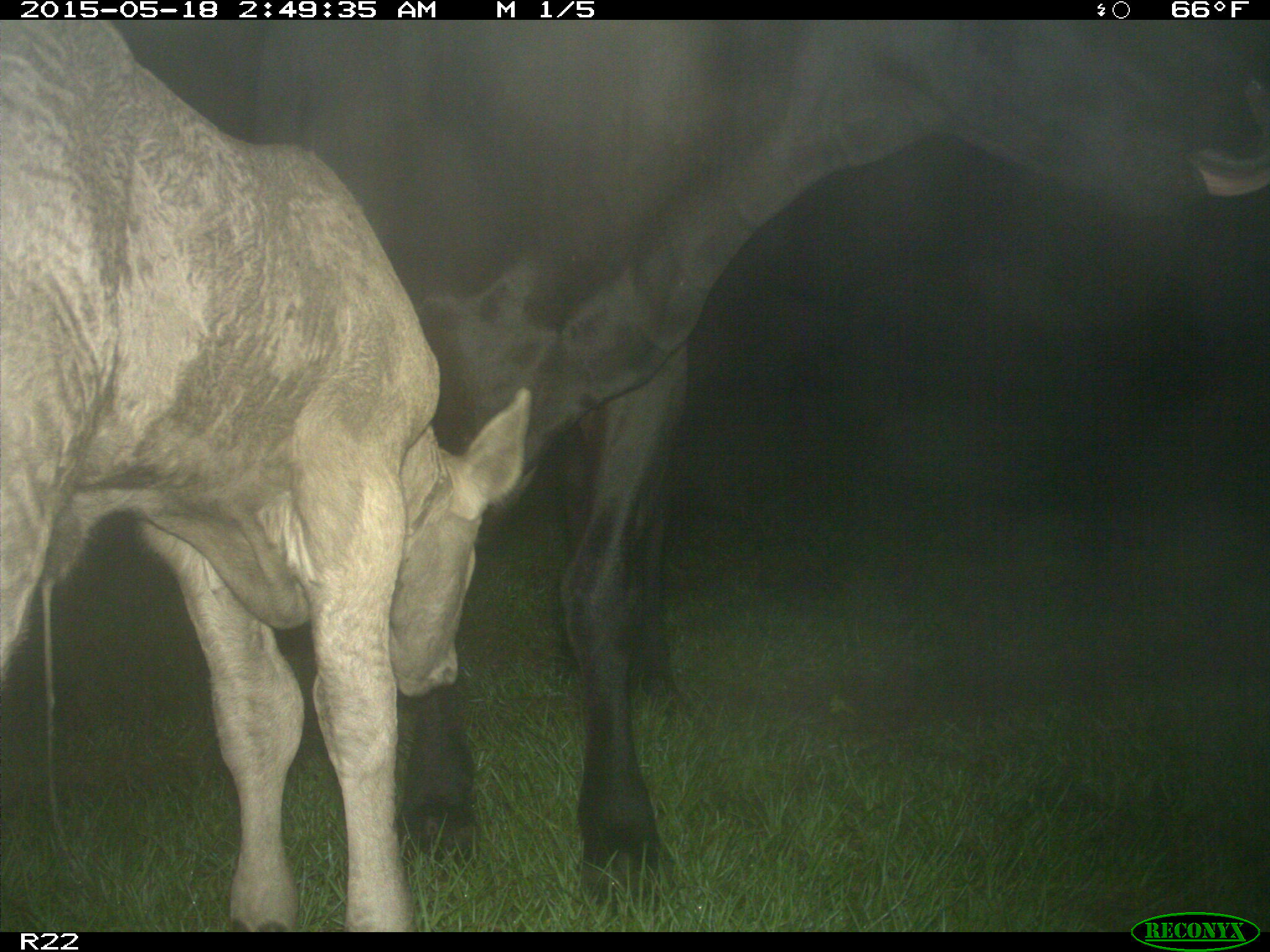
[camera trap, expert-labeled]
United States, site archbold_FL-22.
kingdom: Animalia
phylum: Chordata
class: Mammalia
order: Artiodactyla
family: Bovidae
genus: Bos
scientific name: Bos taurus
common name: domestic cow